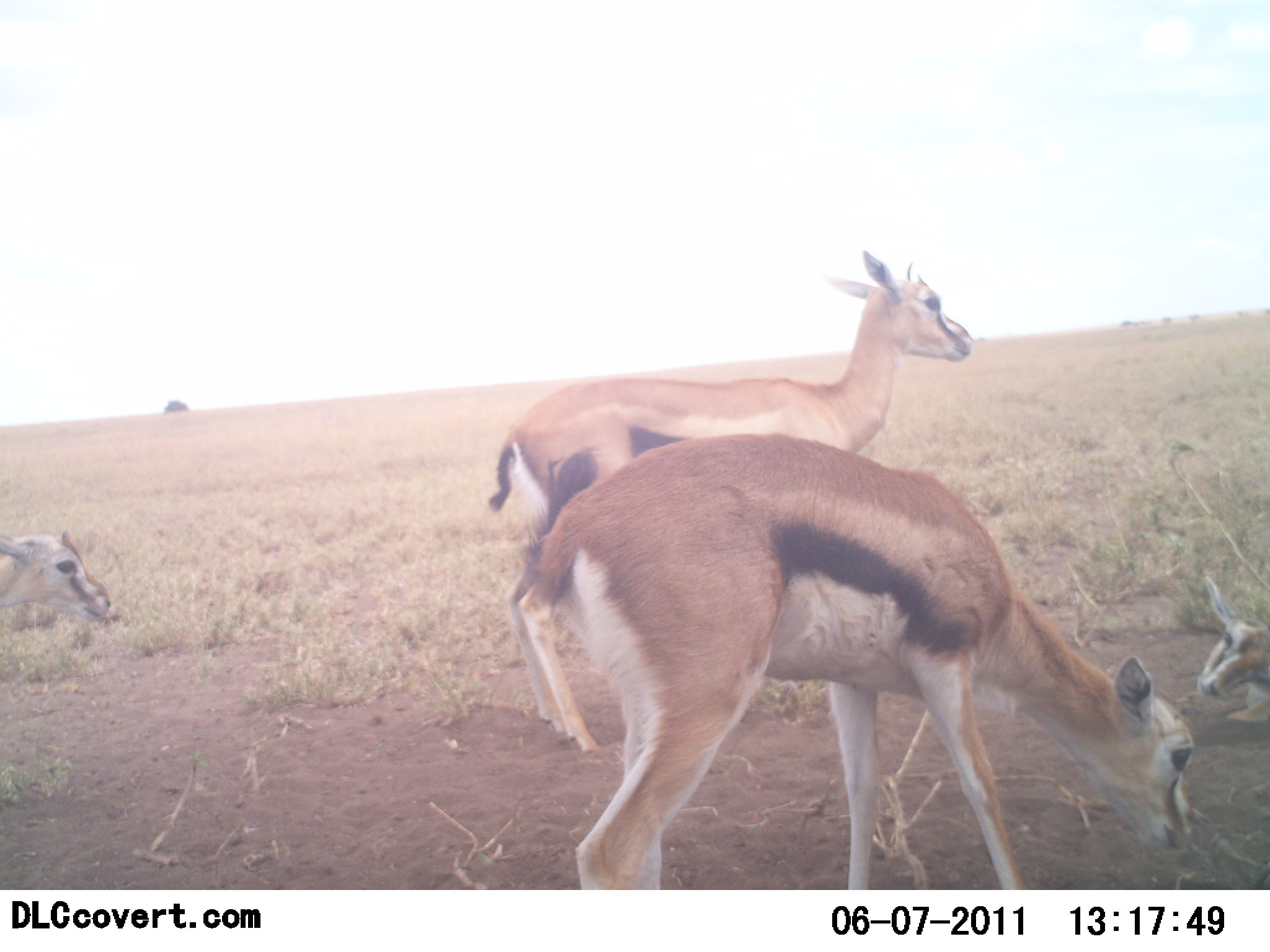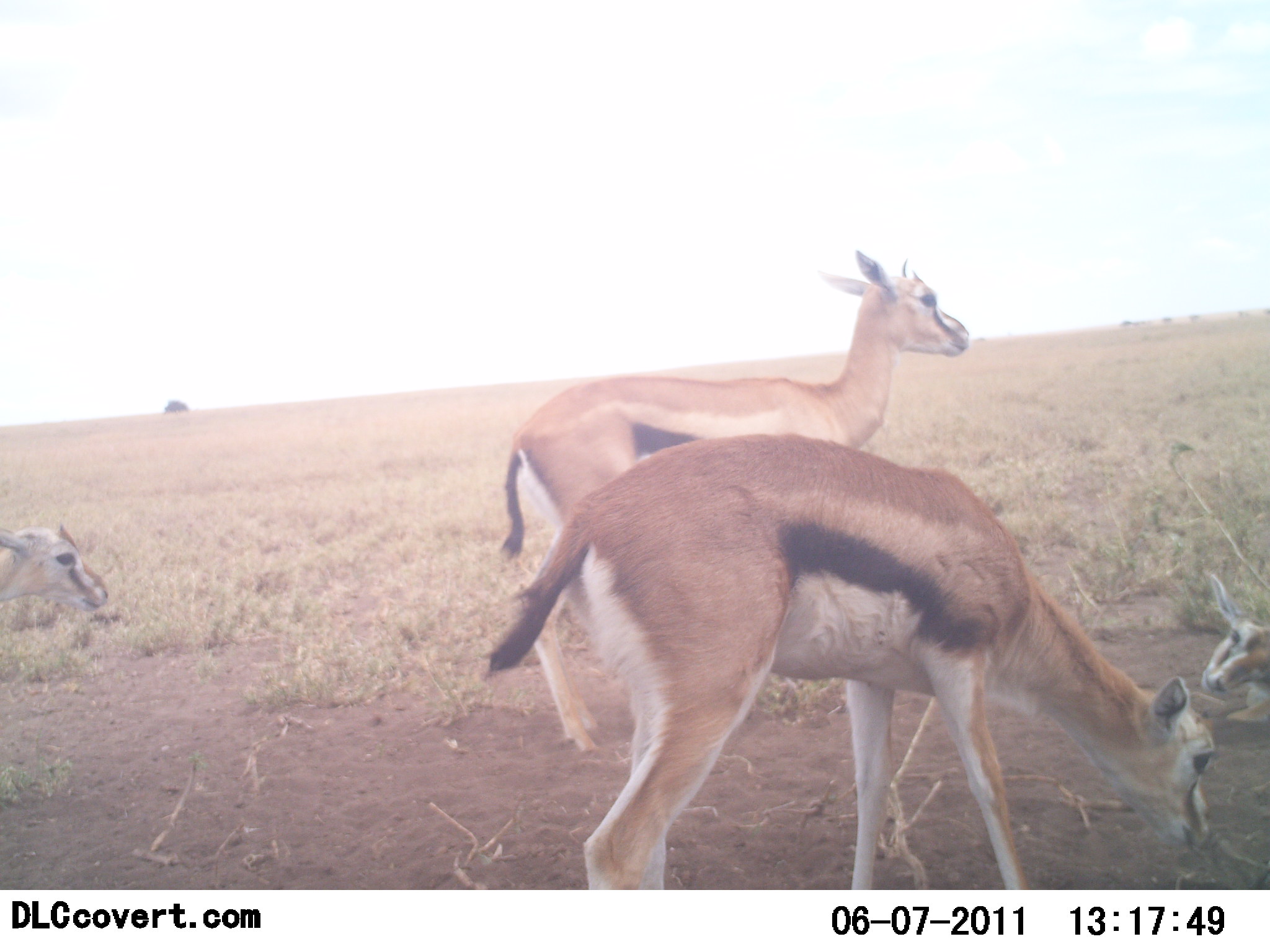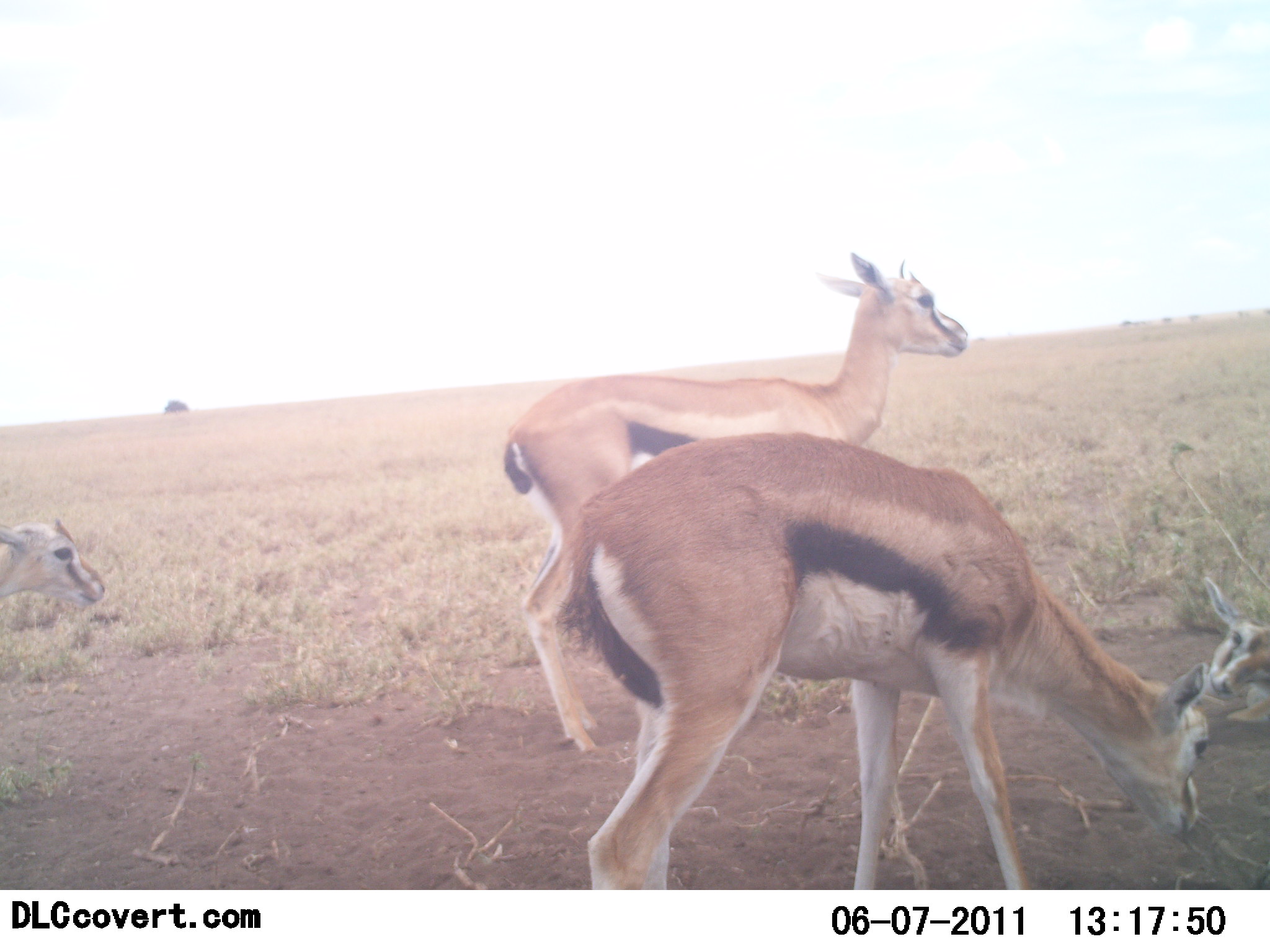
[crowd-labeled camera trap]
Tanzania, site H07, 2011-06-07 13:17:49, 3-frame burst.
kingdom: Animalia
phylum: Chordata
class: Mammalia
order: Artiodactyla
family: Bovidae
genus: Eudorcas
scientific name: Eudorcas thomsonii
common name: thomson's gazelle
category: gazellethomsons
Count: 4.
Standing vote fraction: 100%.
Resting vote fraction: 70%.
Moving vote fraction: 0%.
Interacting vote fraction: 0%.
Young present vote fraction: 30%.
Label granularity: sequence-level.